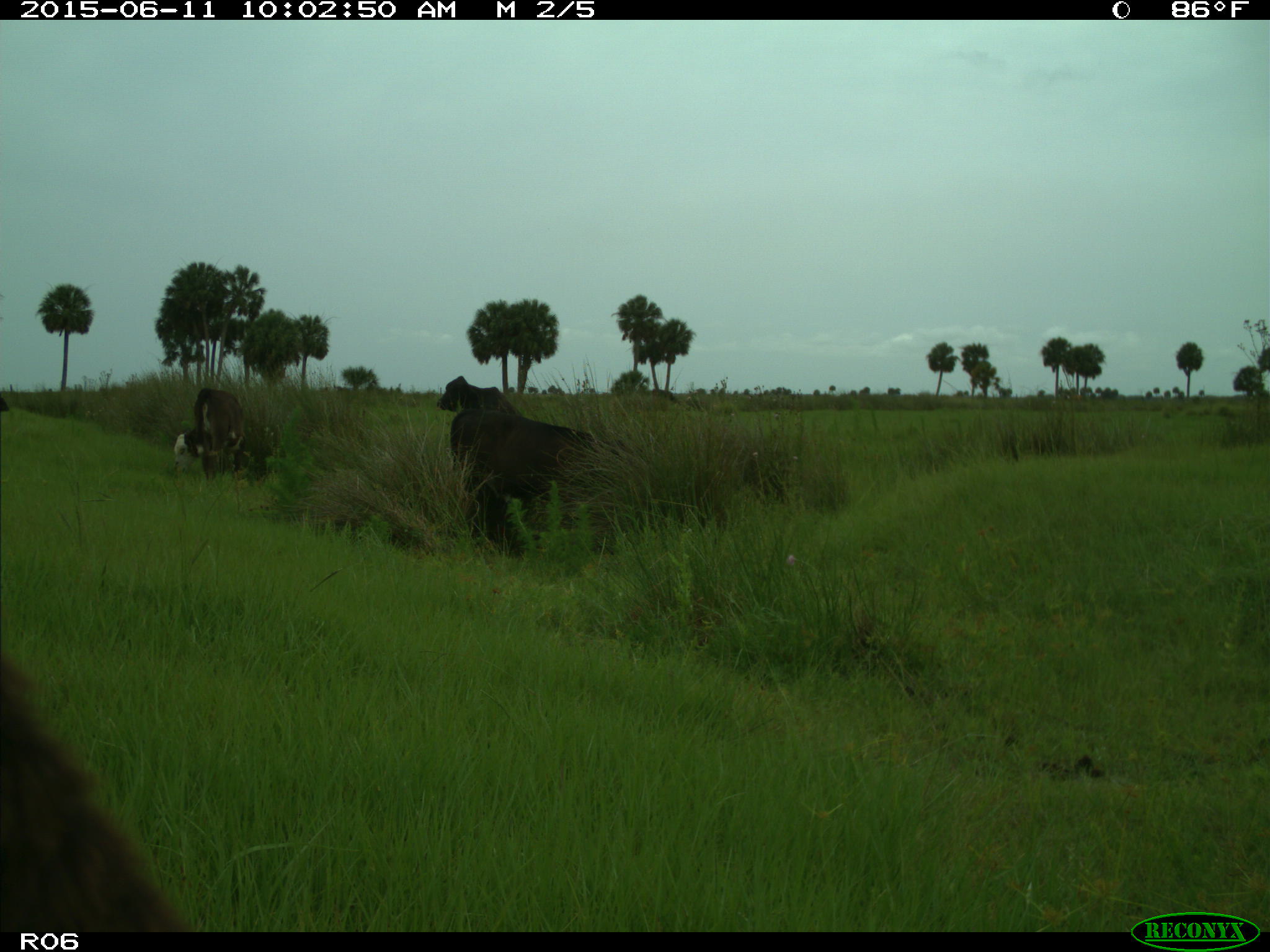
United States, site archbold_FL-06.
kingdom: Animalia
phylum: Chordata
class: Mammalia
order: Artiodactyla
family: Bovidae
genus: Bos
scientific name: Bos taurus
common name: domestic cow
Bos taurus (domestic cow).